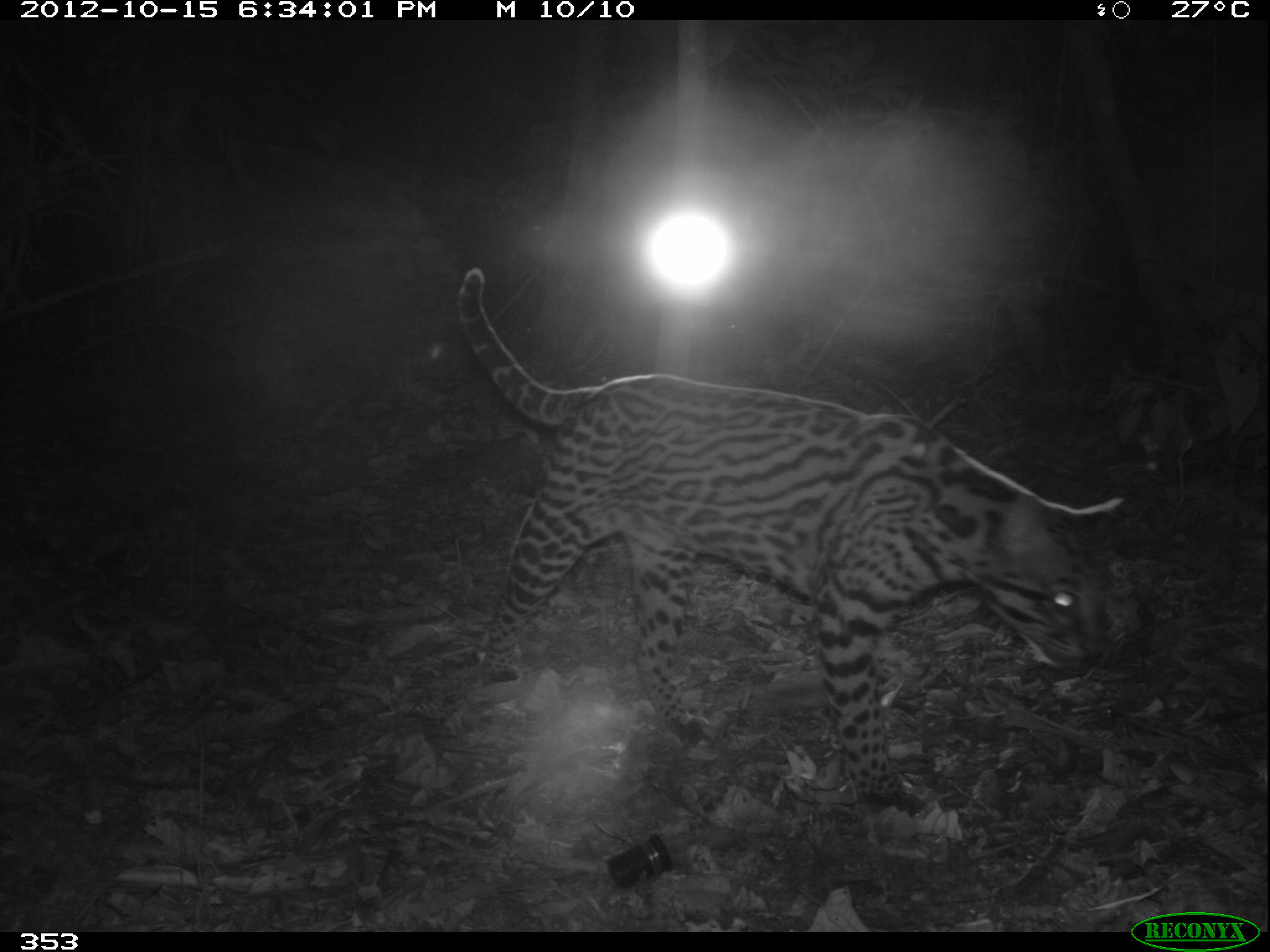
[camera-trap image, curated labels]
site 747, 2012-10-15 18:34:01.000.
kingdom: Animalia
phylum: Chordata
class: Mammalia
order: Carnivora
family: Felidae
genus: Leopardus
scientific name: Leopardus pardalis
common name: ocelot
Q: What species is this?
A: Leopardus pardalis (ocelot).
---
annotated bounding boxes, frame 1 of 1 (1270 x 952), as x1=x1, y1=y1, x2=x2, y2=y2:
leopardus pardalis: x1=453, y1=264, x2=1124, y2=819